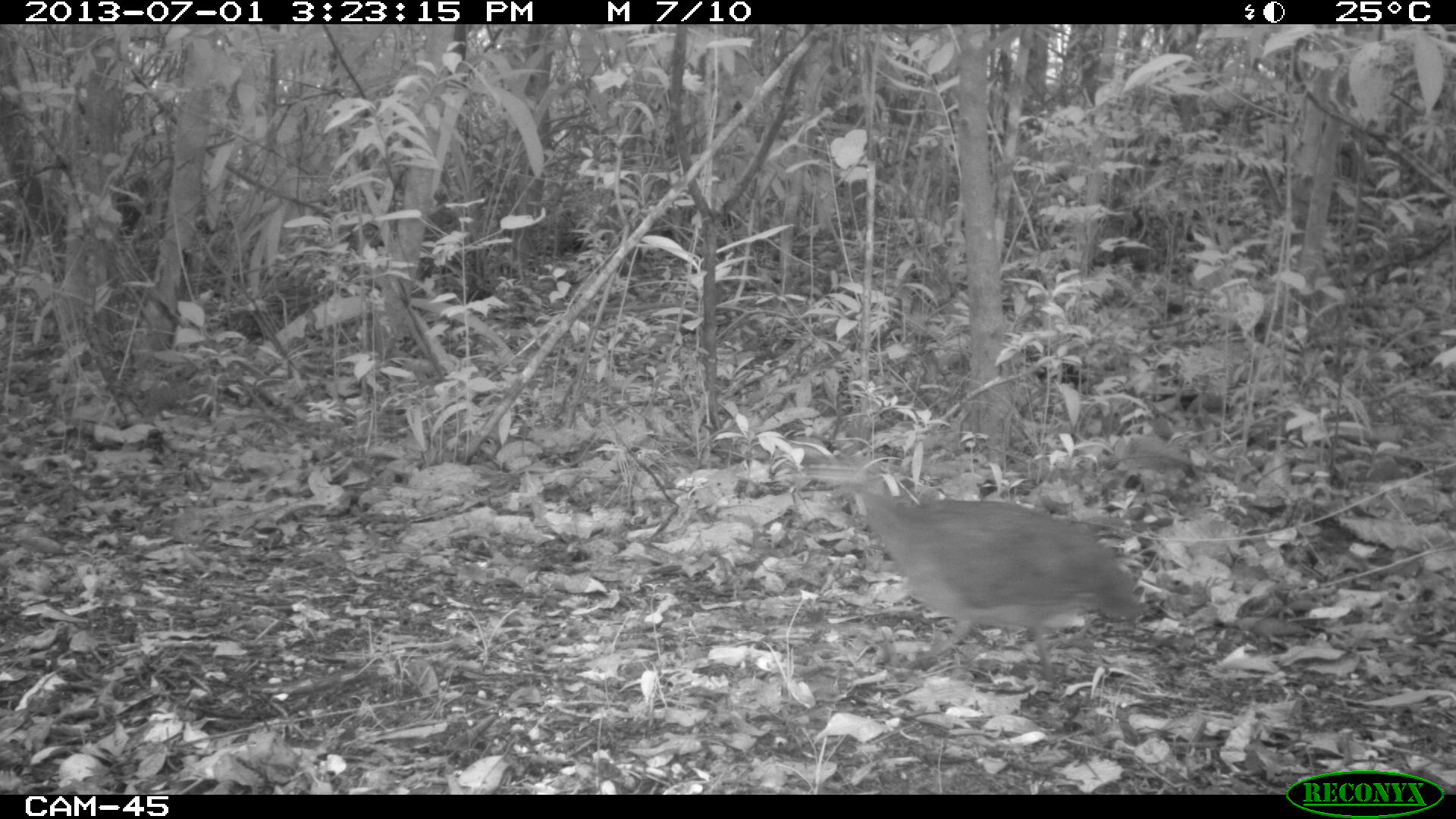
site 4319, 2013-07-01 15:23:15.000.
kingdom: Animalia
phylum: Chordata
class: Aves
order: Tinamiformes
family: Tinamidae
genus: Tinamus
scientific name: Tinamus major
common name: great tinamou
Tinamus major (great tinamou), count 1.